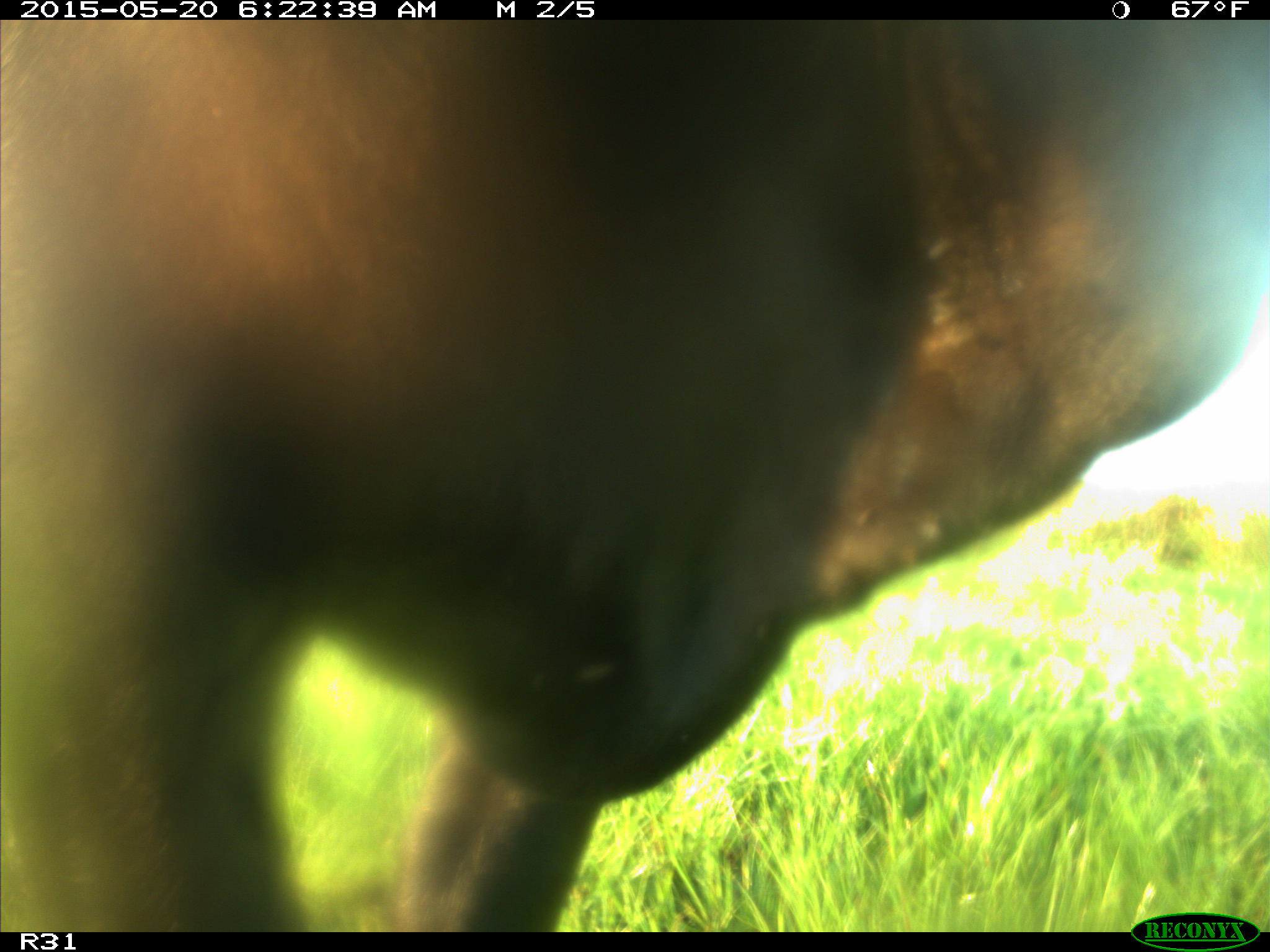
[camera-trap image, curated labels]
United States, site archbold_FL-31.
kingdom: Animalia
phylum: Chordata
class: Mammalia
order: Artiodactyla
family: Bovidae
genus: Bos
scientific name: Bos taurus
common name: domestic cow